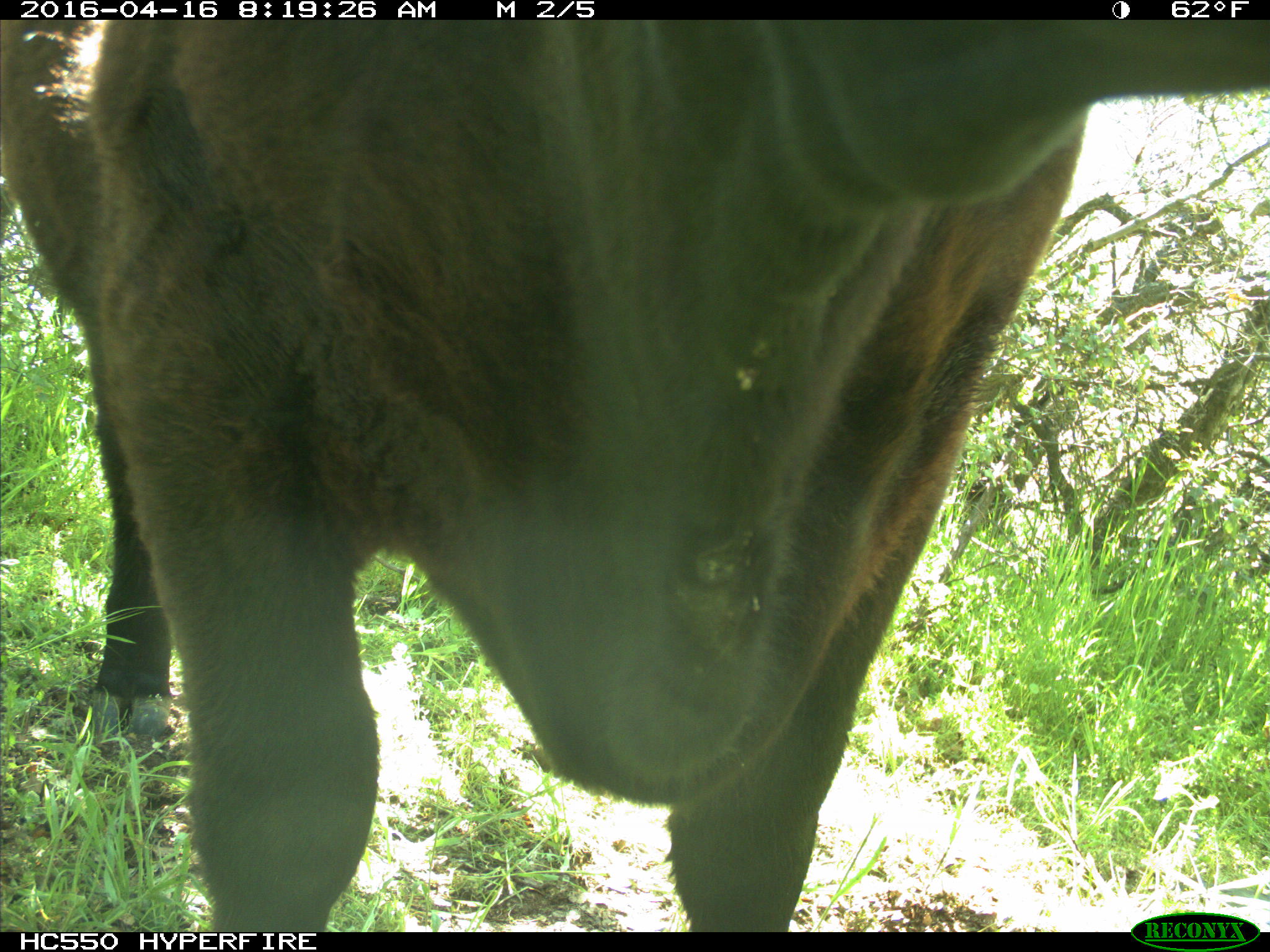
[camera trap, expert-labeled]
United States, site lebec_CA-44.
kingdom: Animalia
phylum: Chordata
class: Mammalia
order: Artiodactyla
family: Bovidae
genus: Bos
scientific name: Bos taurus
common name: domestic cow